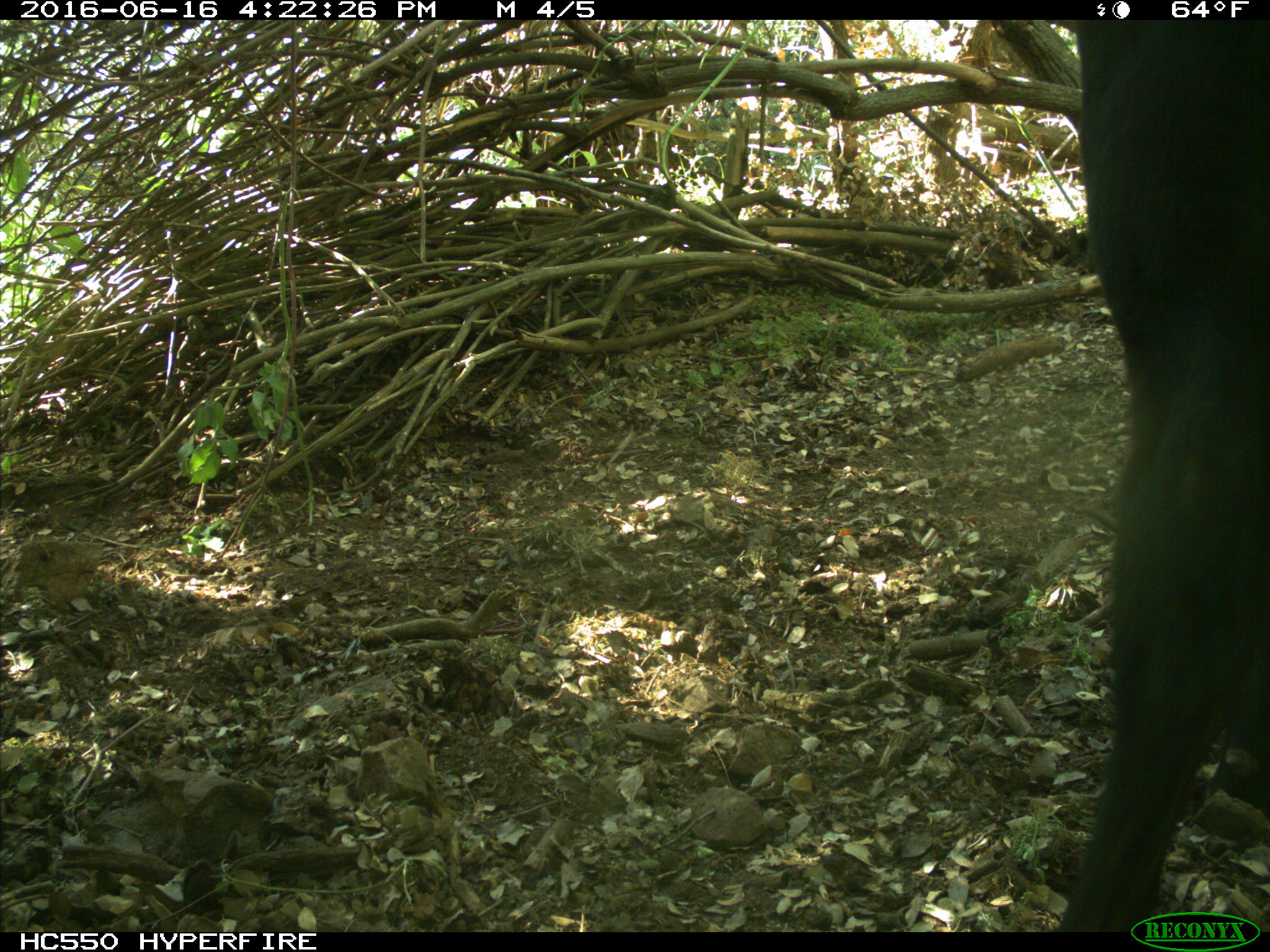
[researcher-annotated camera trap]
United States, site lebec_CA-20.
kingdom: Animalia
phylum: Chordata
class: Mammalia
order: Artiodactyla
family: Bovidae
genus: Bos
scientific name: Bos taurus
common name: domestic cow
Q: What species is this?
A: Bos taurus (domestic cow).